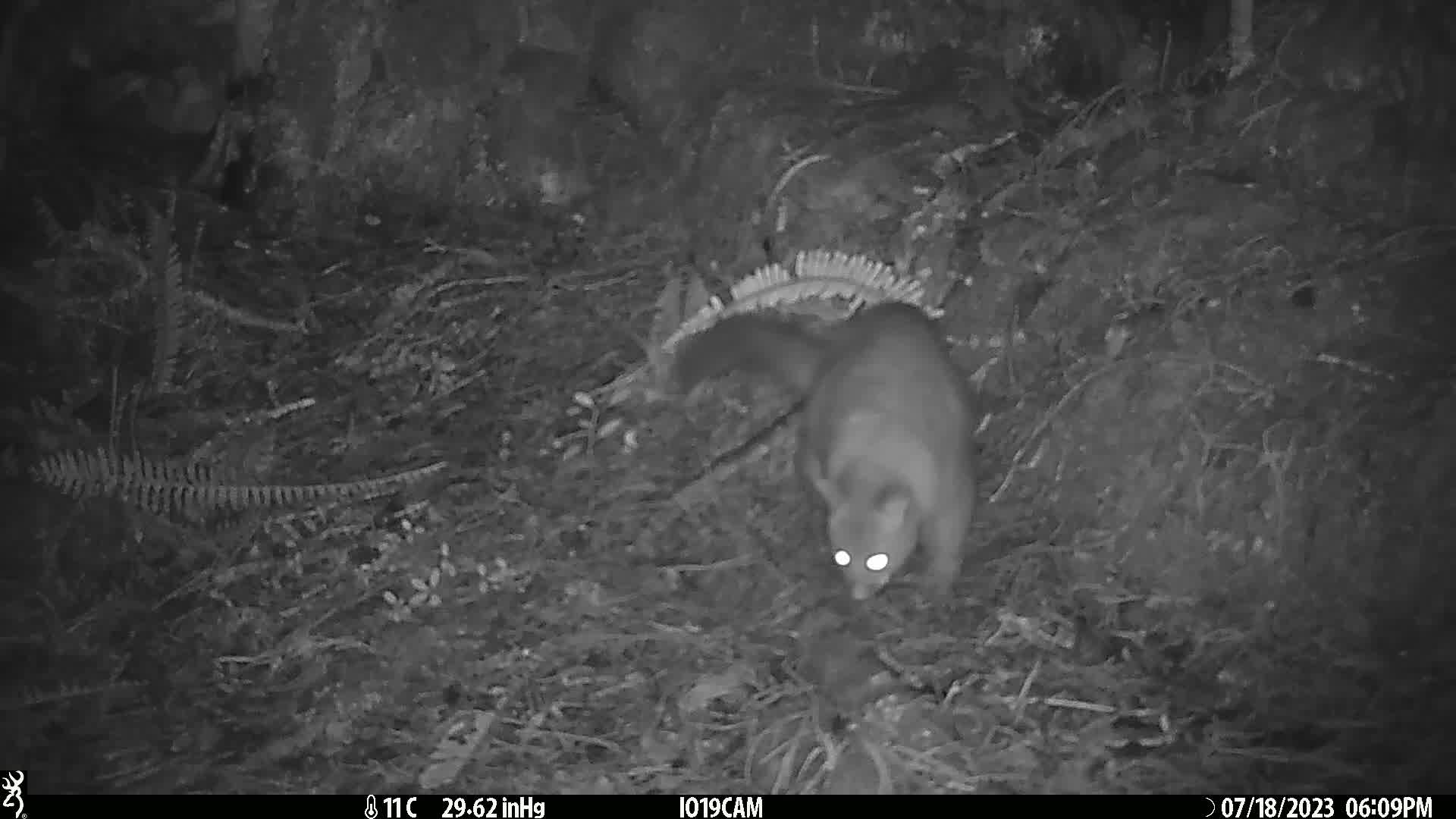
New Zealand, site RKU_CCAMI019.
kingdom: Animalia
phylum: Chordata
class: Mammalia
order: Diprotodontia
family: Phalangeridae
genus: Trichosurus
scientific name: Trichosurus vulpecula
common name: common brushtail possum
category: possum